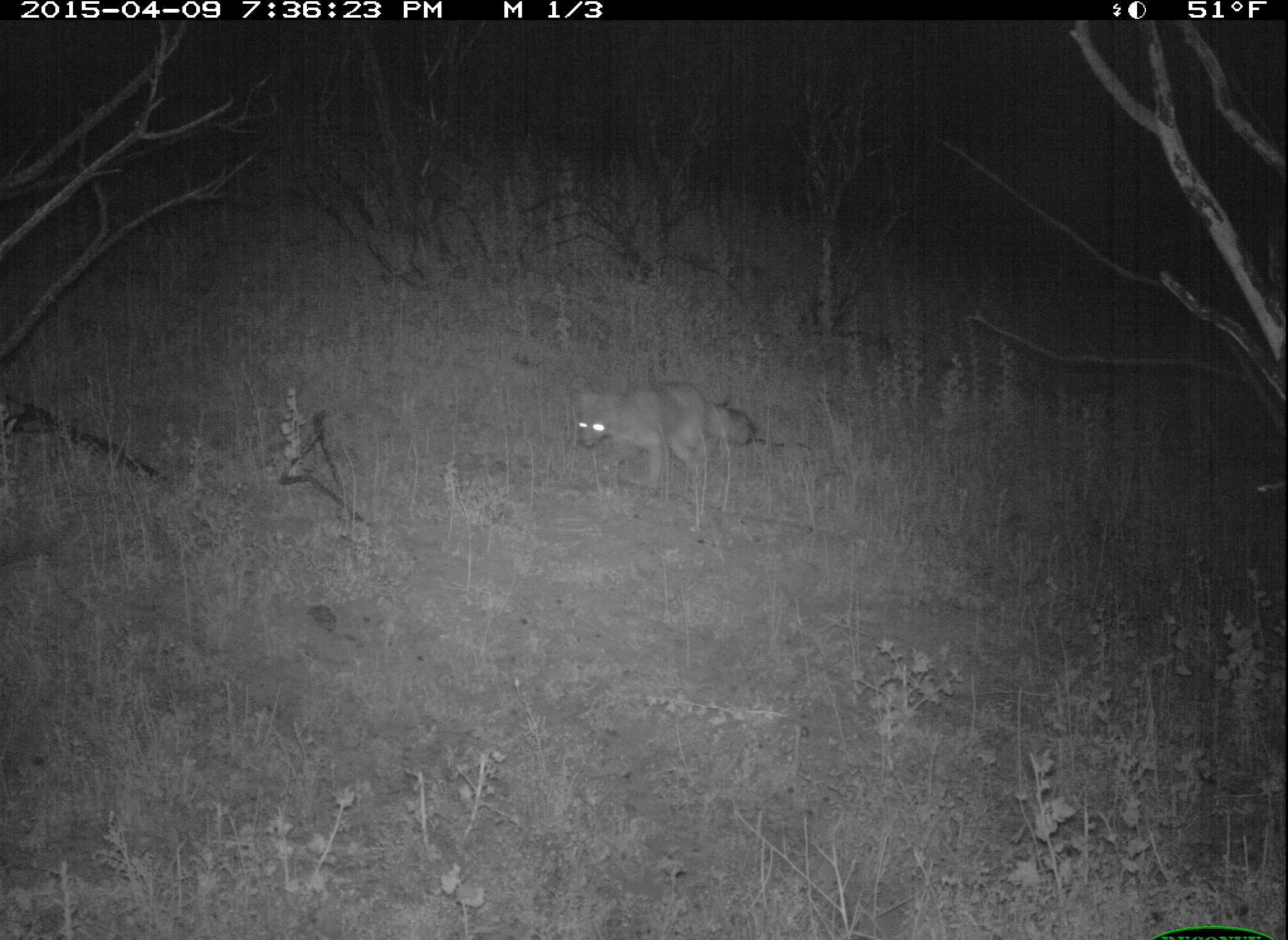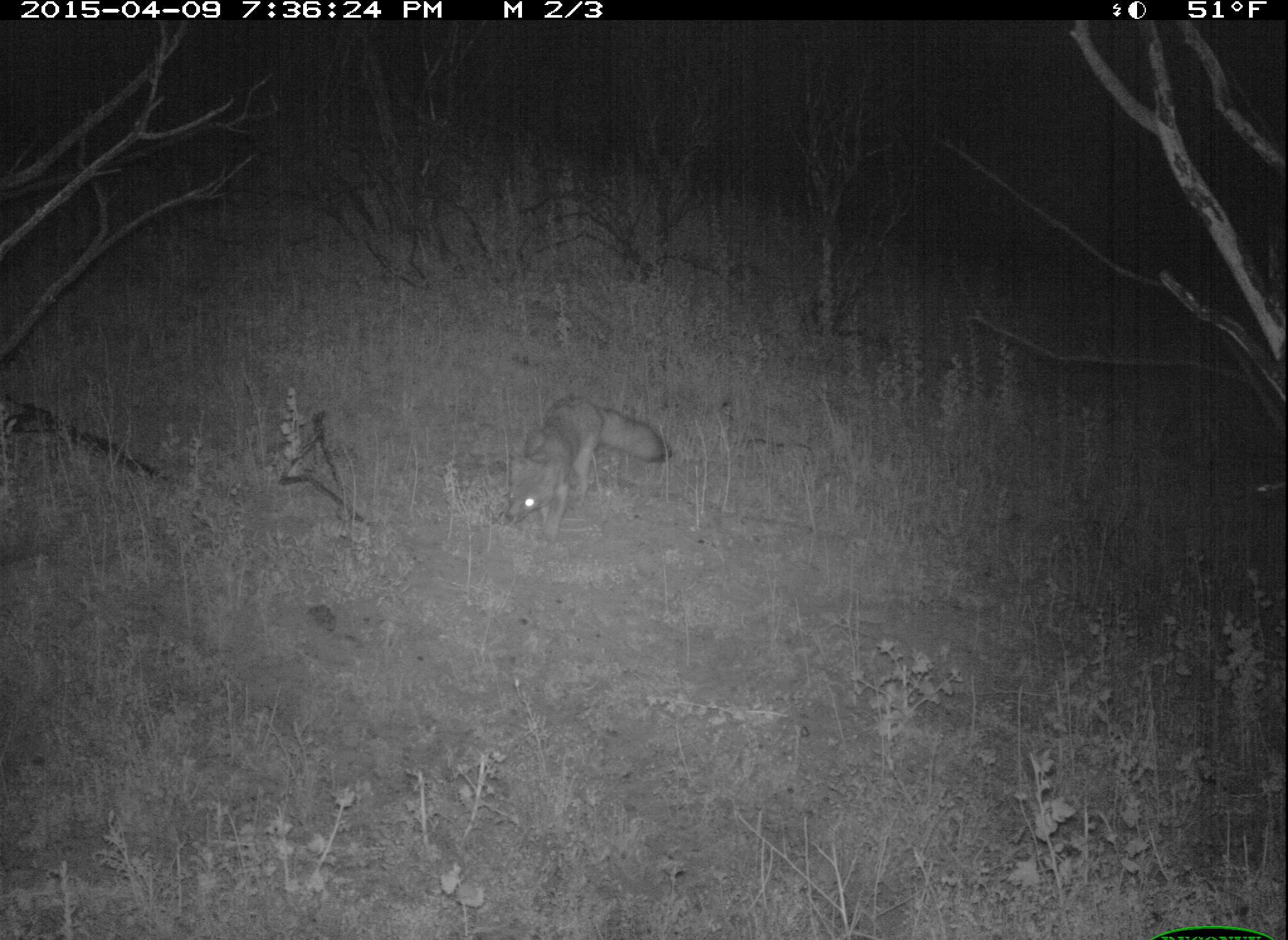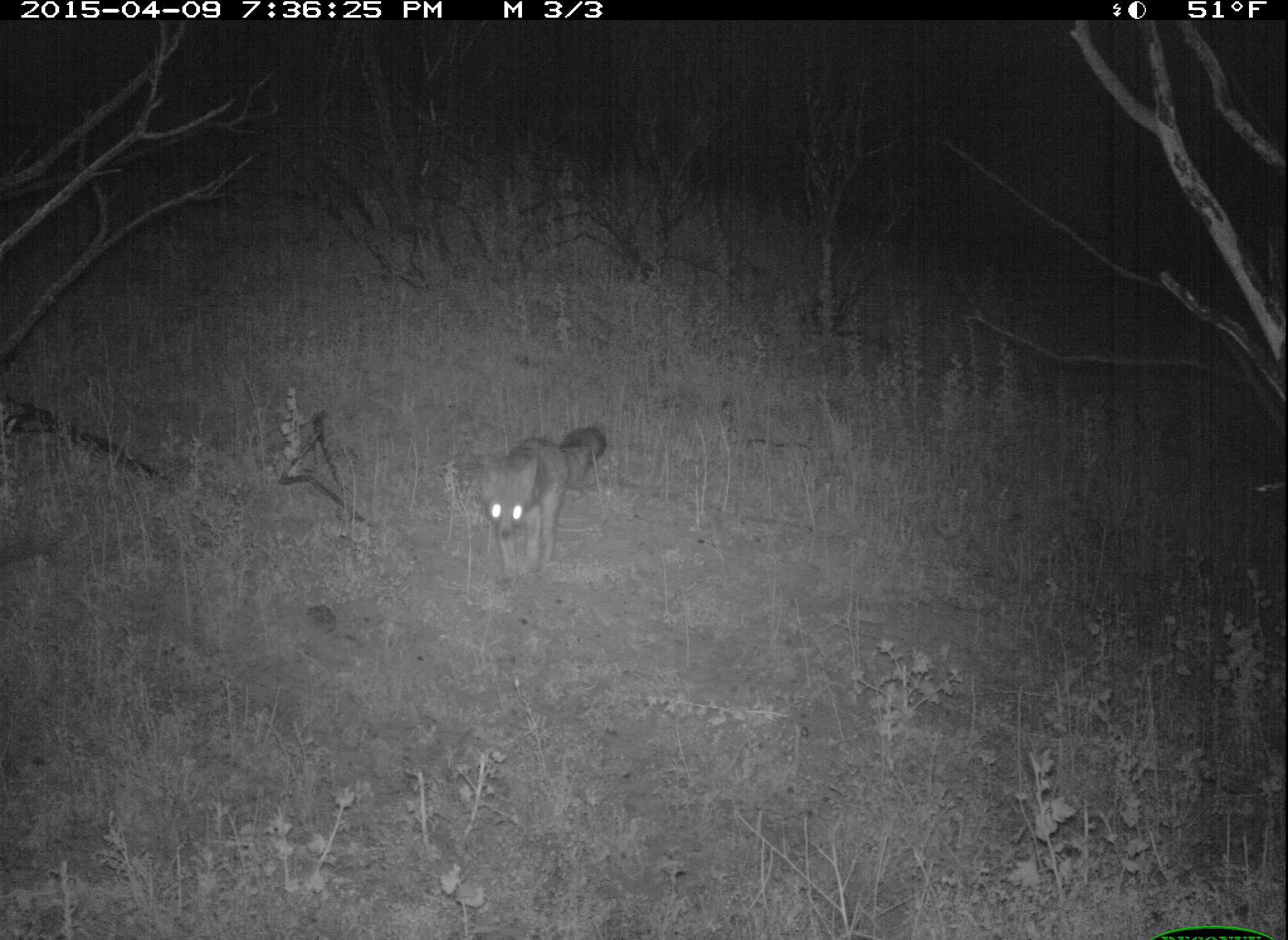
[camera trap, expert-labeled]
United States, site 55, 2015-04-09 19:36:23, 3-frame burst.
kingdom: Animalia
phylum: Chordata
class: Mammalia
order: Carnivora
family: Canidae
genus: Urocyon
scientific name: Urocyon cinereoargenteus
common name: gray fox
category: fox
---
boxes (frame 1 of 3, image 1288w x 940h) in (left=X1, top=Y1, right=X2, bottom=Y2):
fox: (left=572, top=377, right=754, bottom=494)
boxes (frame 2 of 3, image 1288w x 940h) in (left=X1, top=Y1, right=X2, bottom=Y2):
fox: (left=506, top=396, right=673, bottom=548)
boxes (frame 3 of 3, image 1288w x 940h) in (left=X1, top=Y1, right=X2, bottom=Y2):
fox: (left=474, top=426, right=611, bottom=588)